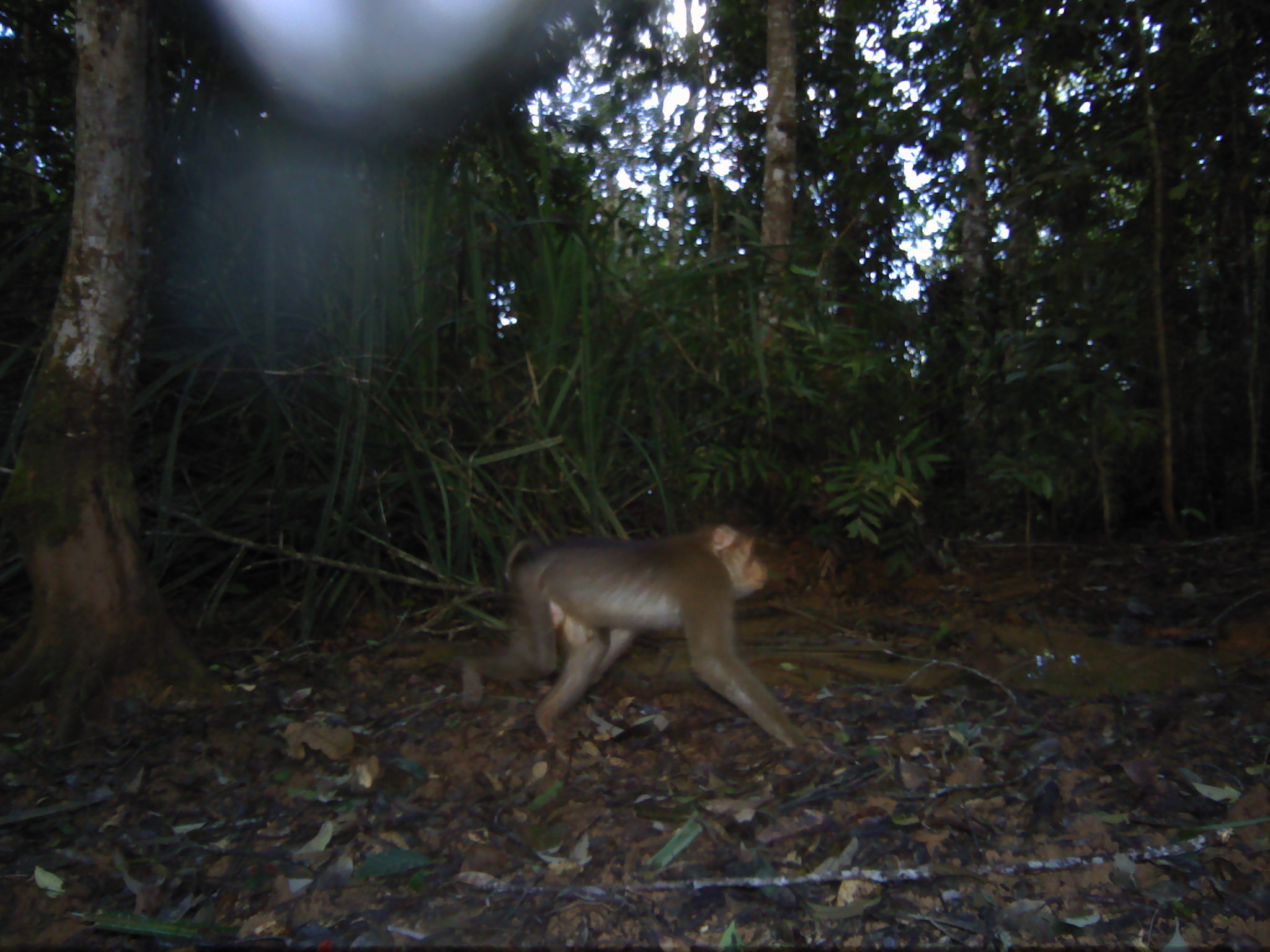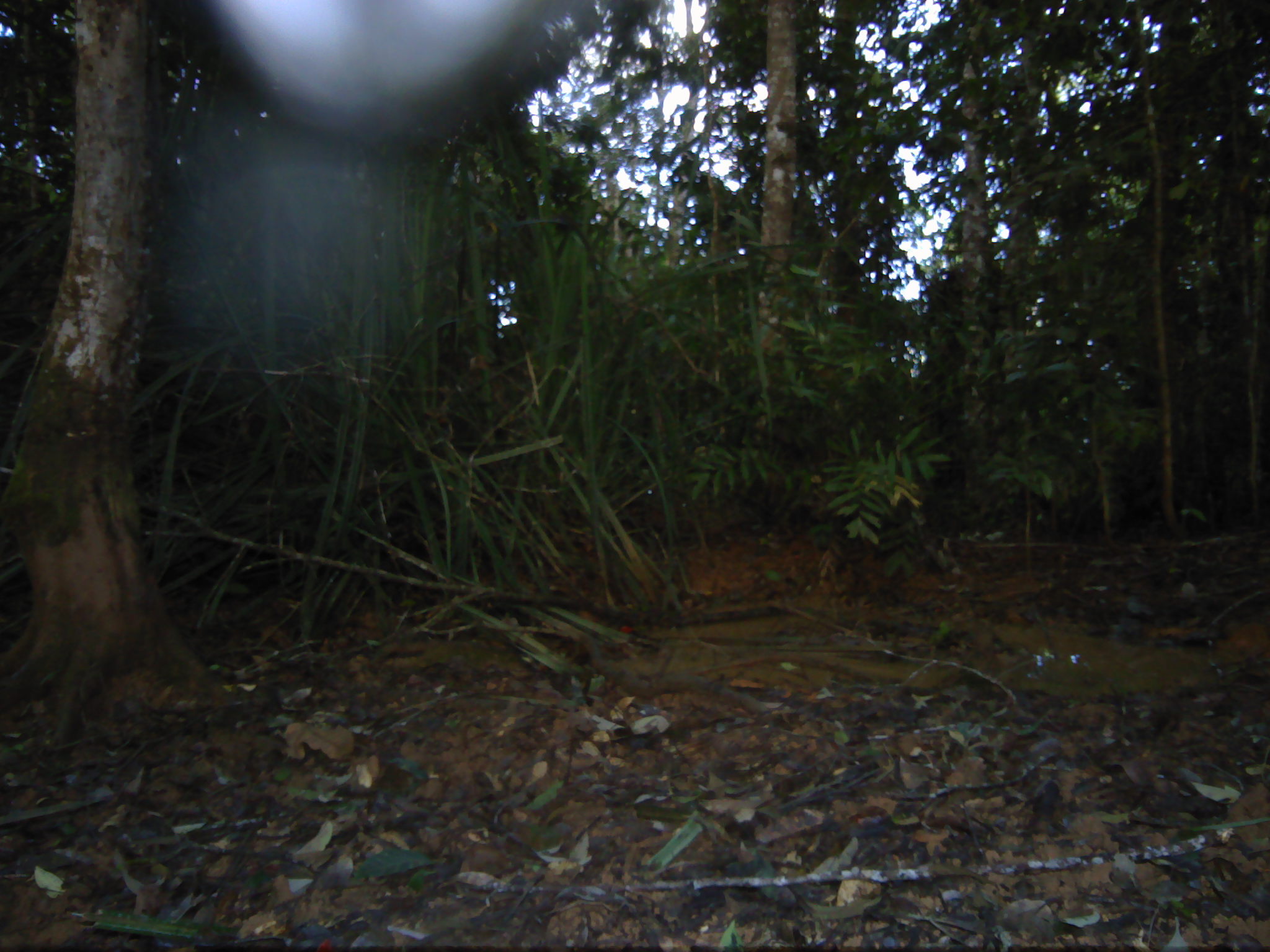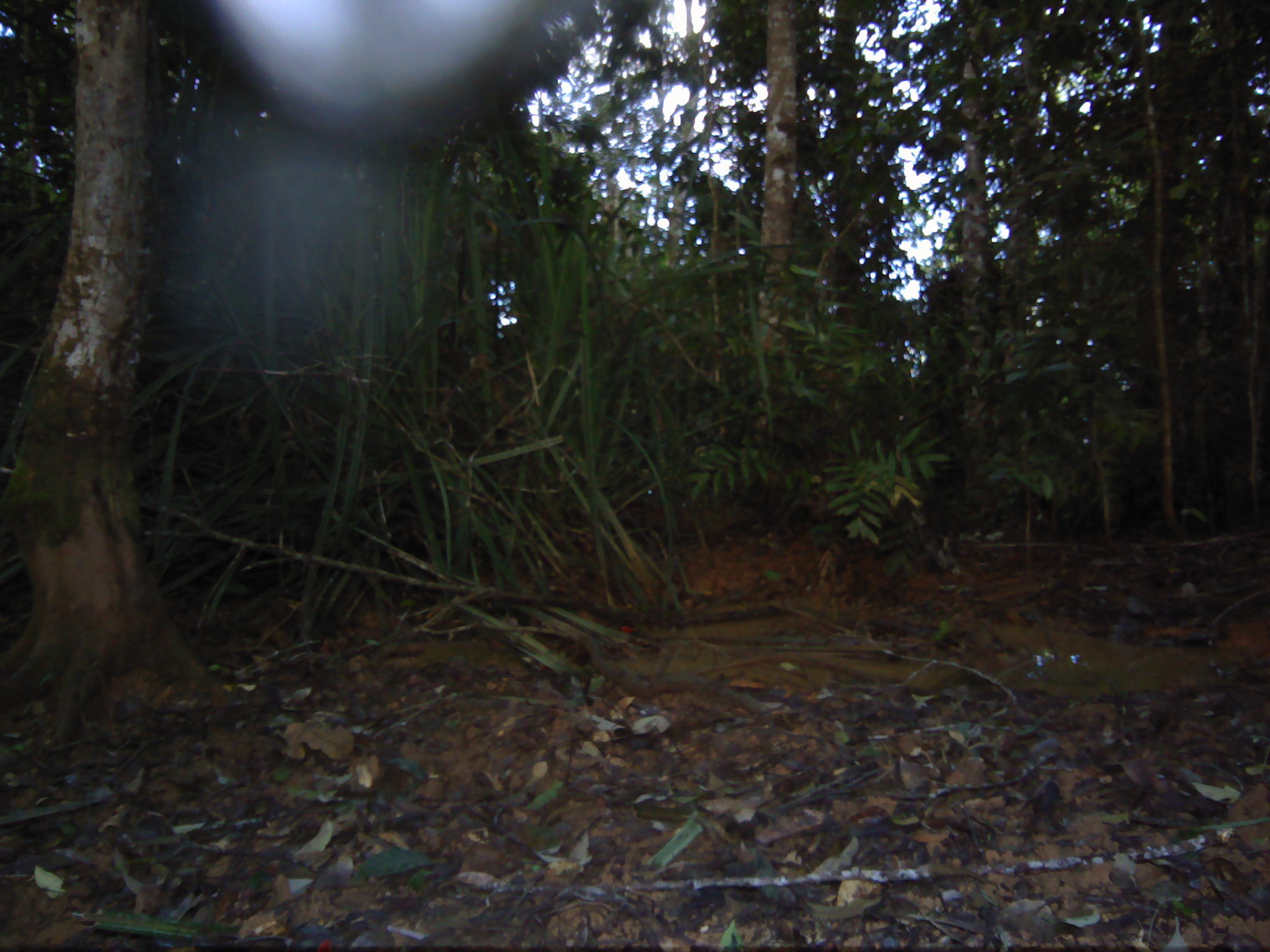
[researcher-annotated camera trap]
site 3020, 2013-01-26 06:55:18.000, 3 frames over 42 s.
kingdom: Animalia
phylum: Chordata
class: Mammalia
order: Primates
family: Cercopithecidae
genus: Macaca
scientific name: Macaca nemestrina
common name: southern pig-tailed macaque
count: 1